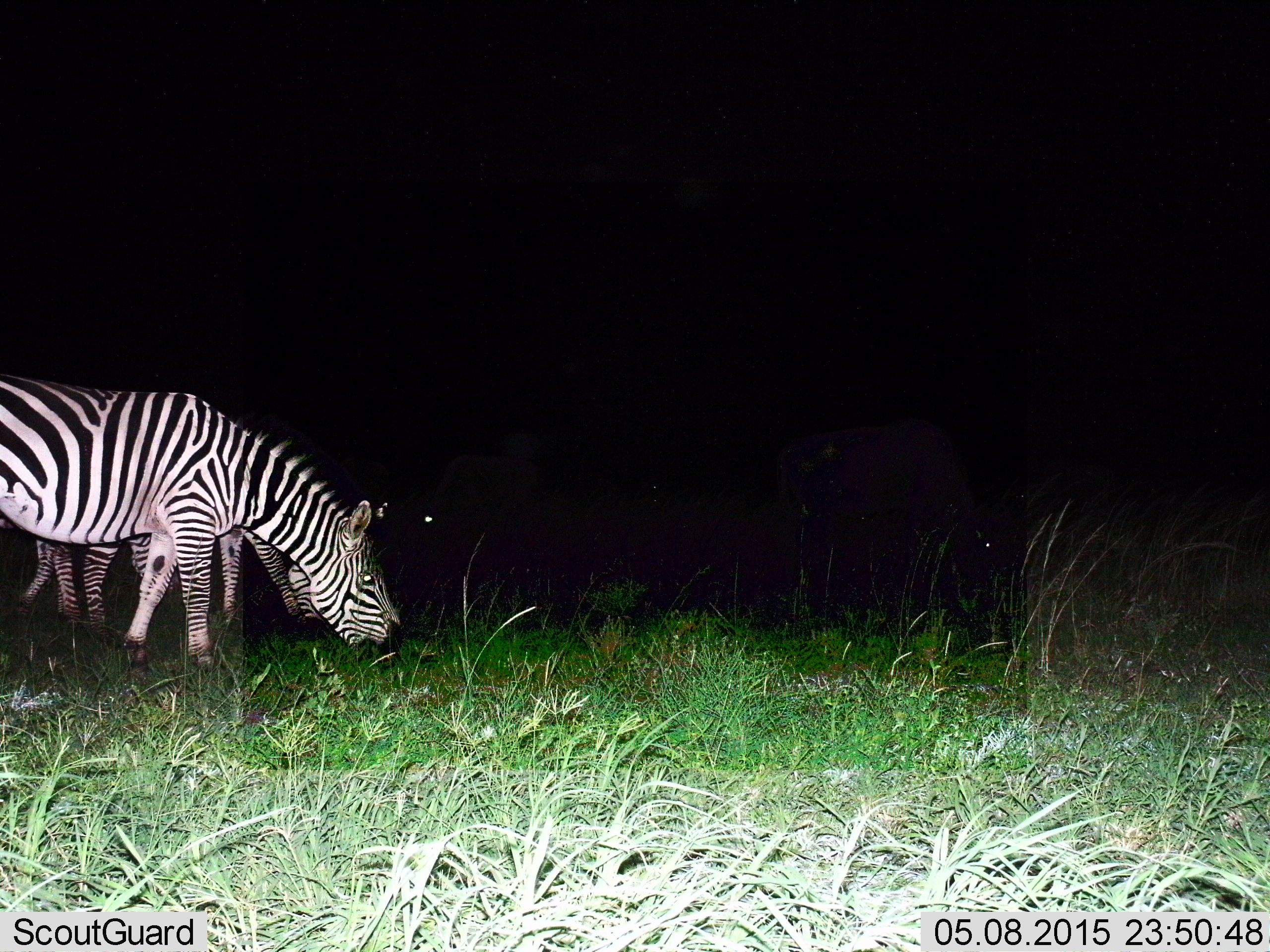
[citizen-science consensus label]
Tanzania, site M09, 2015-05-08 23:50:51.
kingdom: Animalia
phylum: Chordata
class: Mammalia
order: Perissodactyla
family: Equidae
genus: Equus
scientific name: Equus quagga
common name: plains zebra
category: zebra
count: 2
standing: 15%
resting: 0%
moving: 8%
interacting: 0%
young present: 0%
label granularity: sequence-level